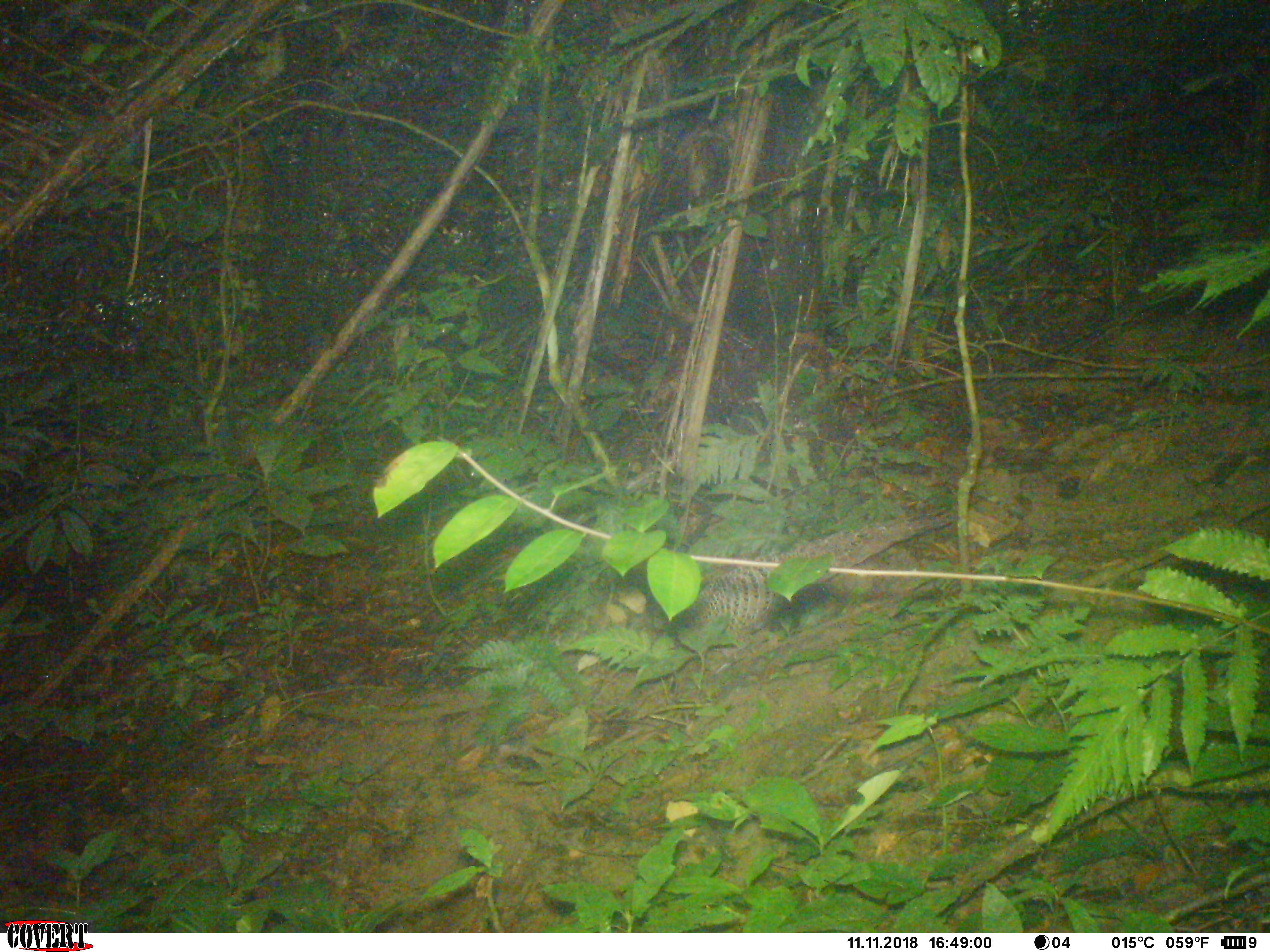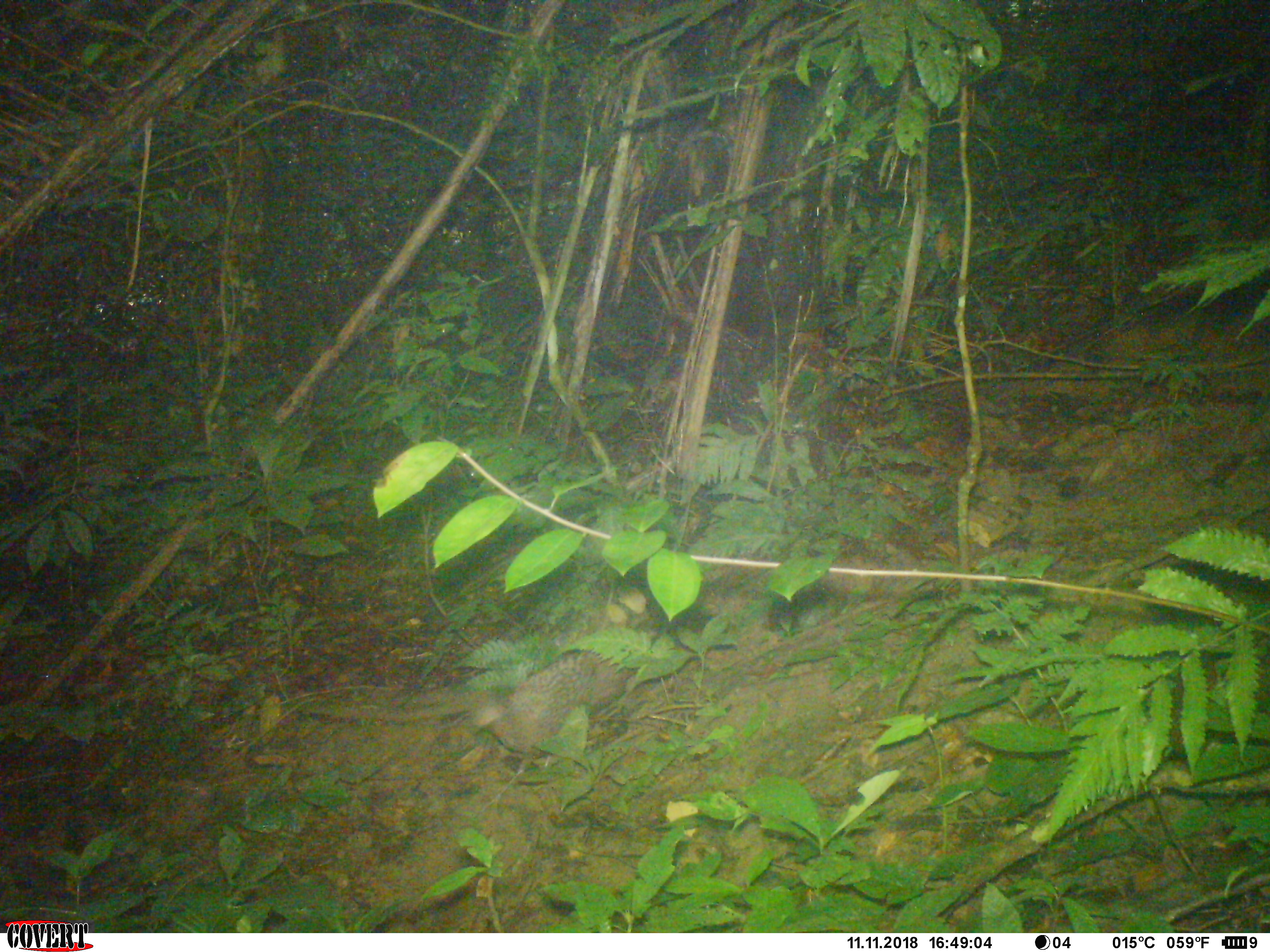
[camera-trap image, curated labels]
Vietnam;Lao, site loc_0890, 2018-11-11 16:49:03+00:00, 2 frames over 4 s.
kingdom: Animalia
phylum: Chordata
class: Aves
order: Galliformes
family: Phasianidae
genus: Polyplectron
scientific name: Polyplectron bicalcaratum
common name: gray peacock-pheasant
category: grey peacock pheasant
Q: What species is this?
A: Grey peacock pheasant (gray peacock-pheasant) (Polyplectron bicalcaratum).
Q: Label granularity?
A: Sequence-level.